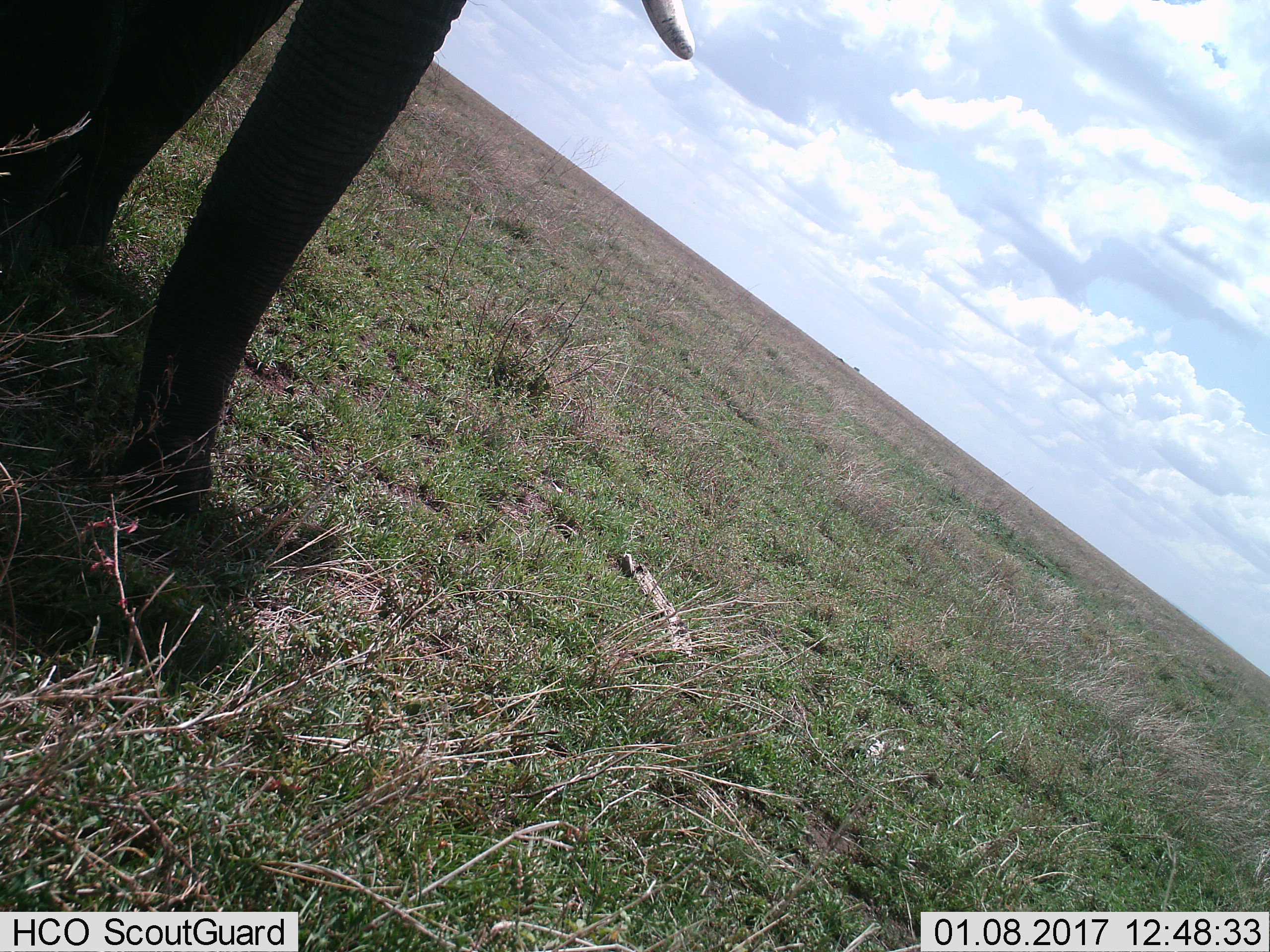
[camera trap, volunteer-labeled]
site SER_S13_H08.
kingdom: Animalia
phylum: Chordata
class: Mammalia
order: Proboscidea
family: Elephantidae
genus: Loxodonta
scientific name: Loxodonta africana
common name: african bush elephant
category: elephant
Elephant (african bush elephant) (Loxodonta africana), count 1. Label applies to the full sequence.